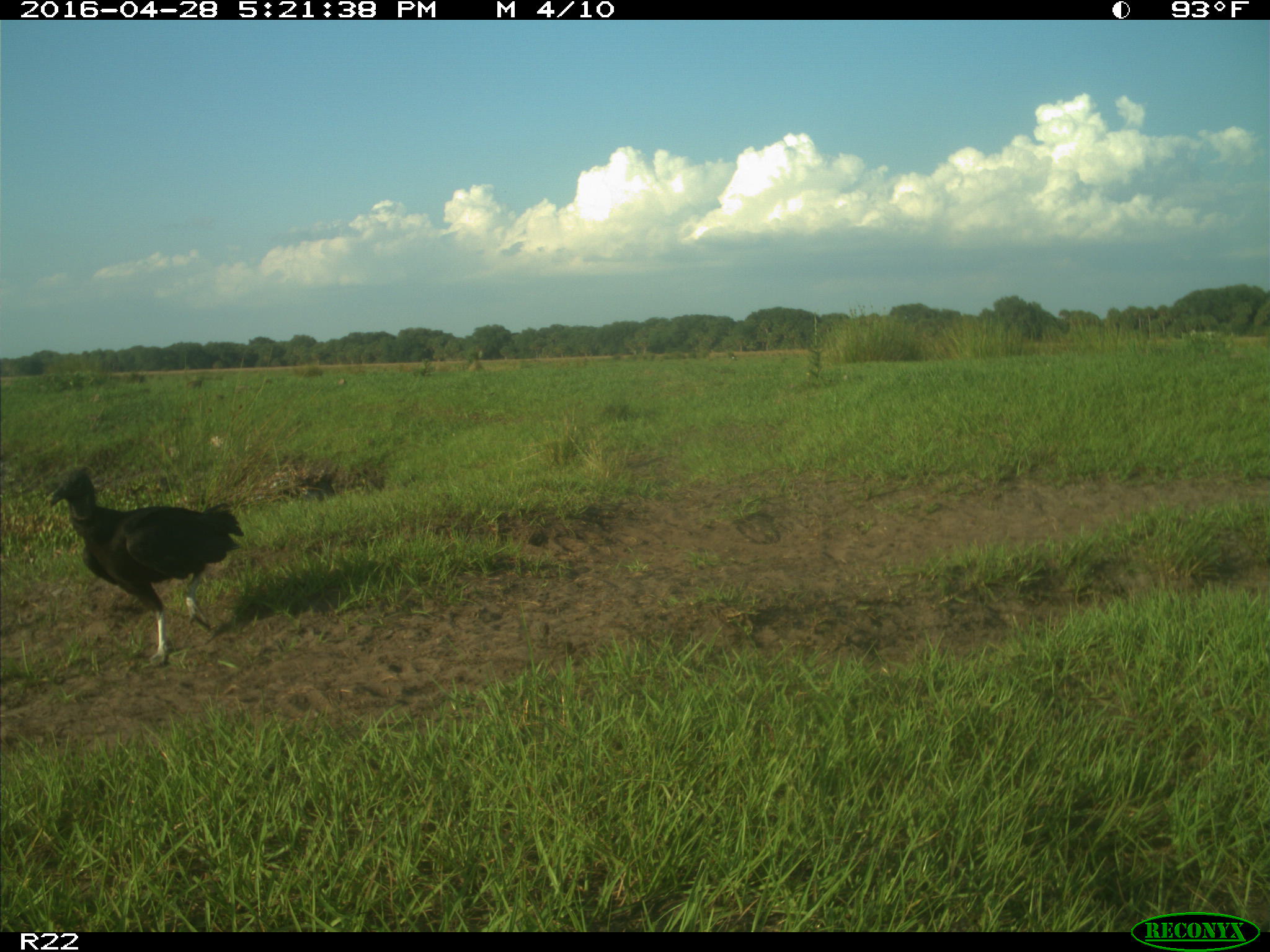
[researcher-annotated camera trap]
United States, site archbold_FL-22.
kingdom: Animalia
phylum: Chordata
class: Aves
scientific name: Aves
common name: birds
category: unidentified bird